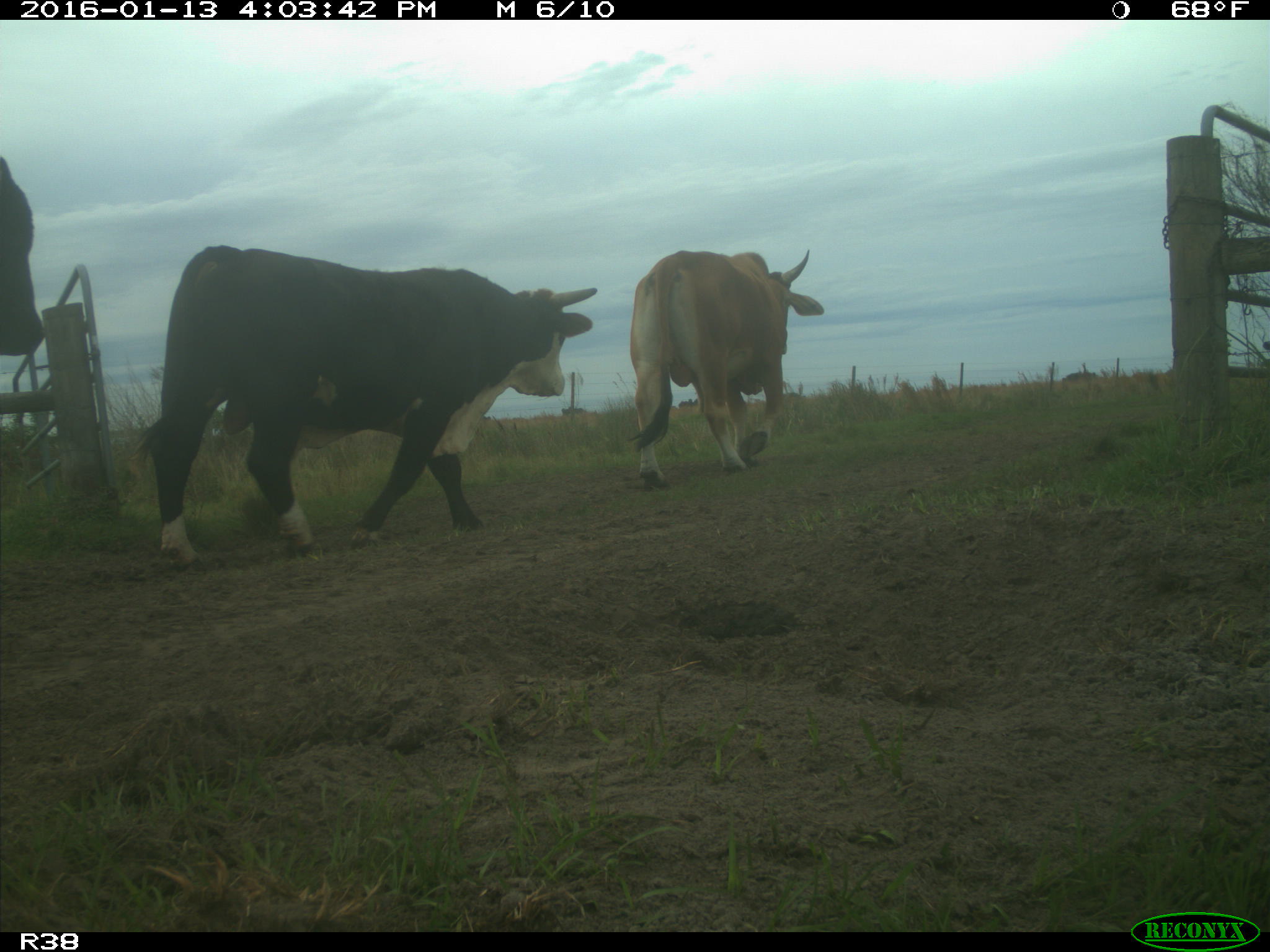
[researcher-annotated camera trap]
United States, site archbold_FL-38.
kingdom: Animalia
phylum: Chordata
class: Mammalia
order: Artiodactyla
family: Bovidae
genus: Bos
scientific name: Bos taurus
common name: domestic cow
Bos taurus (domestic cow).